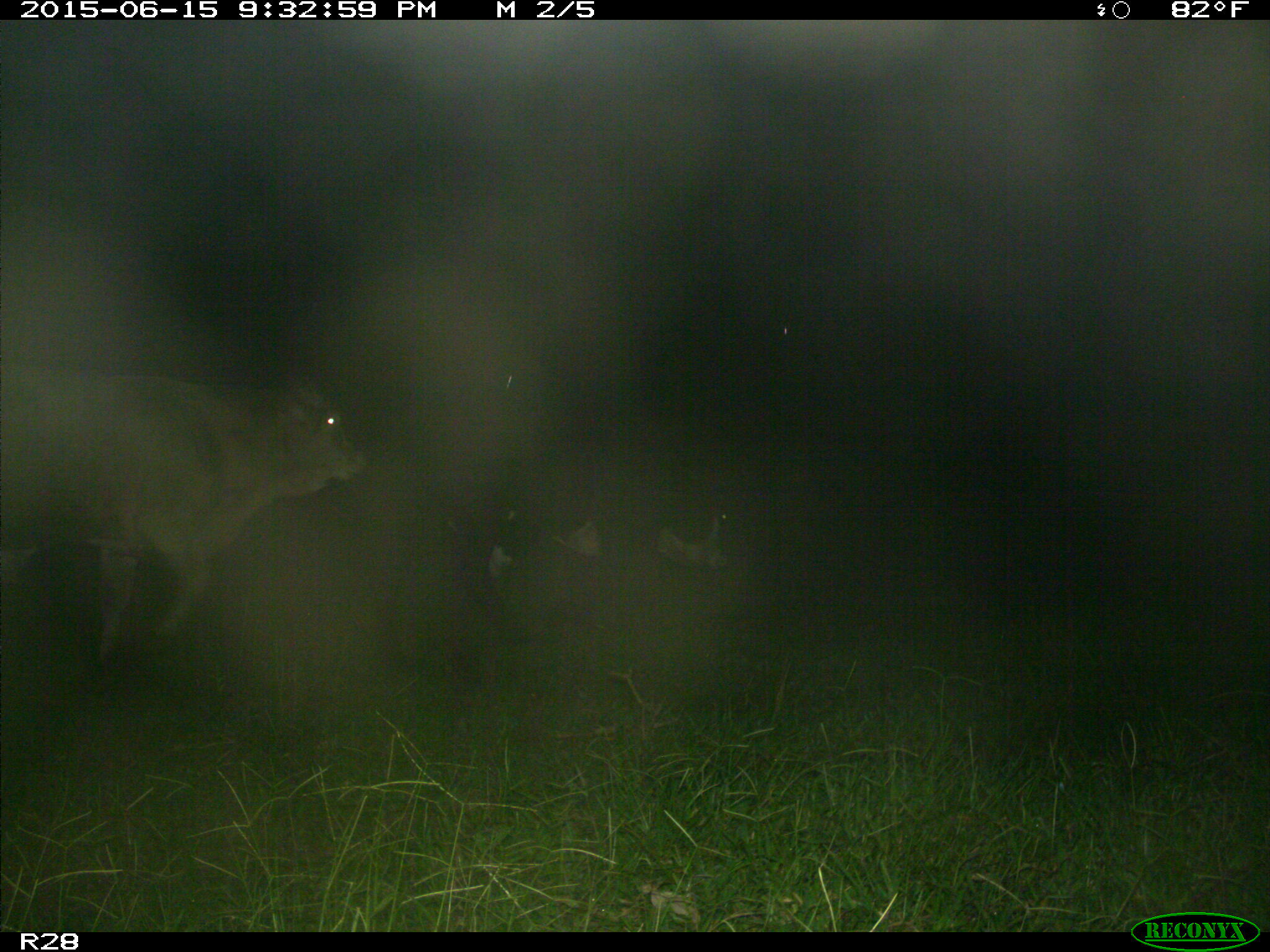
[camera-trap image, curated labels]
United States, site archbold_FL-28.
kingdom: Animalia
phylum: Chordata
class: Mammalia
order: Artiodactyla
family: Bovidae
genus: Bos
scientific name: Bos taurus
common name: domestic cow